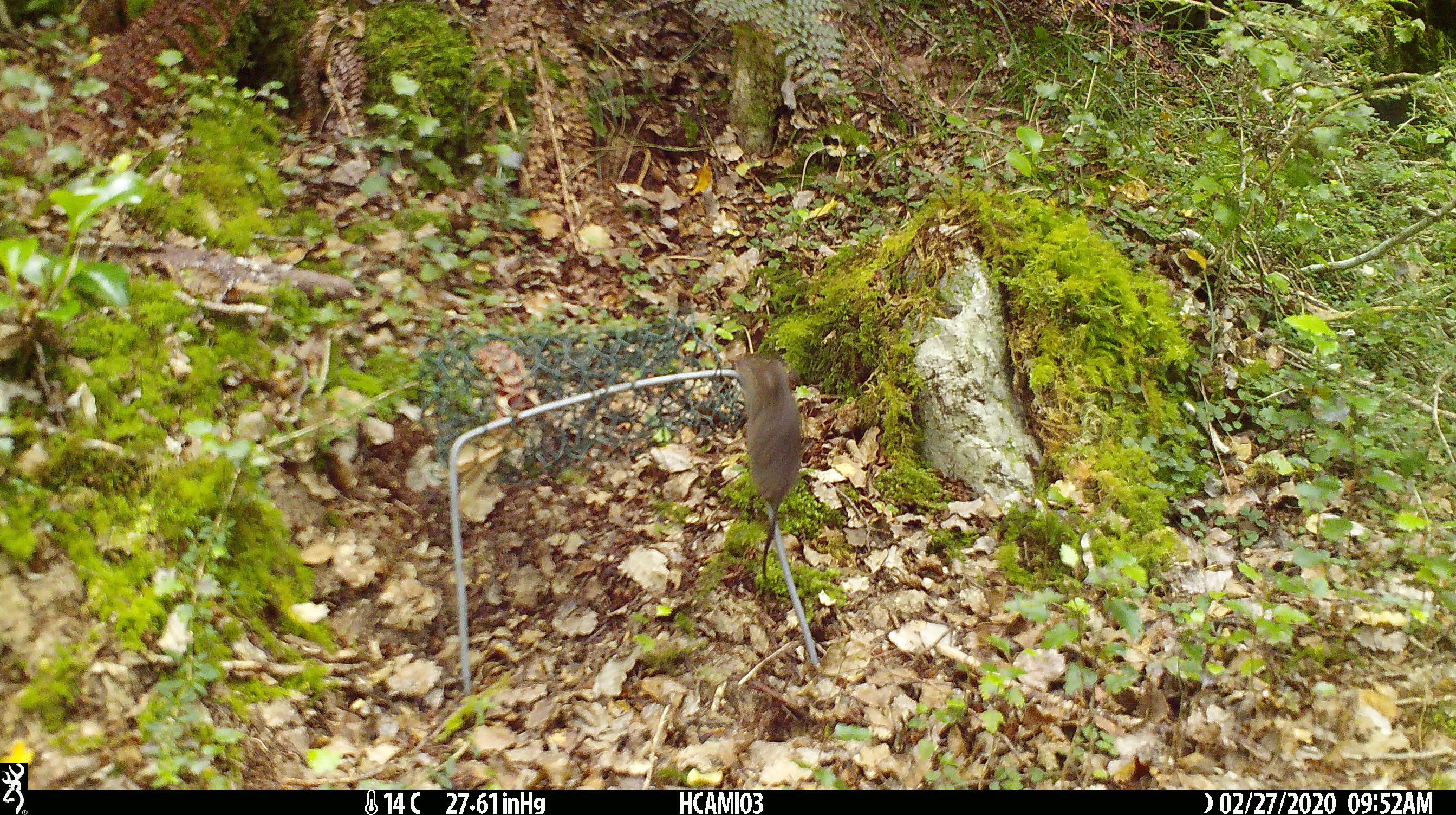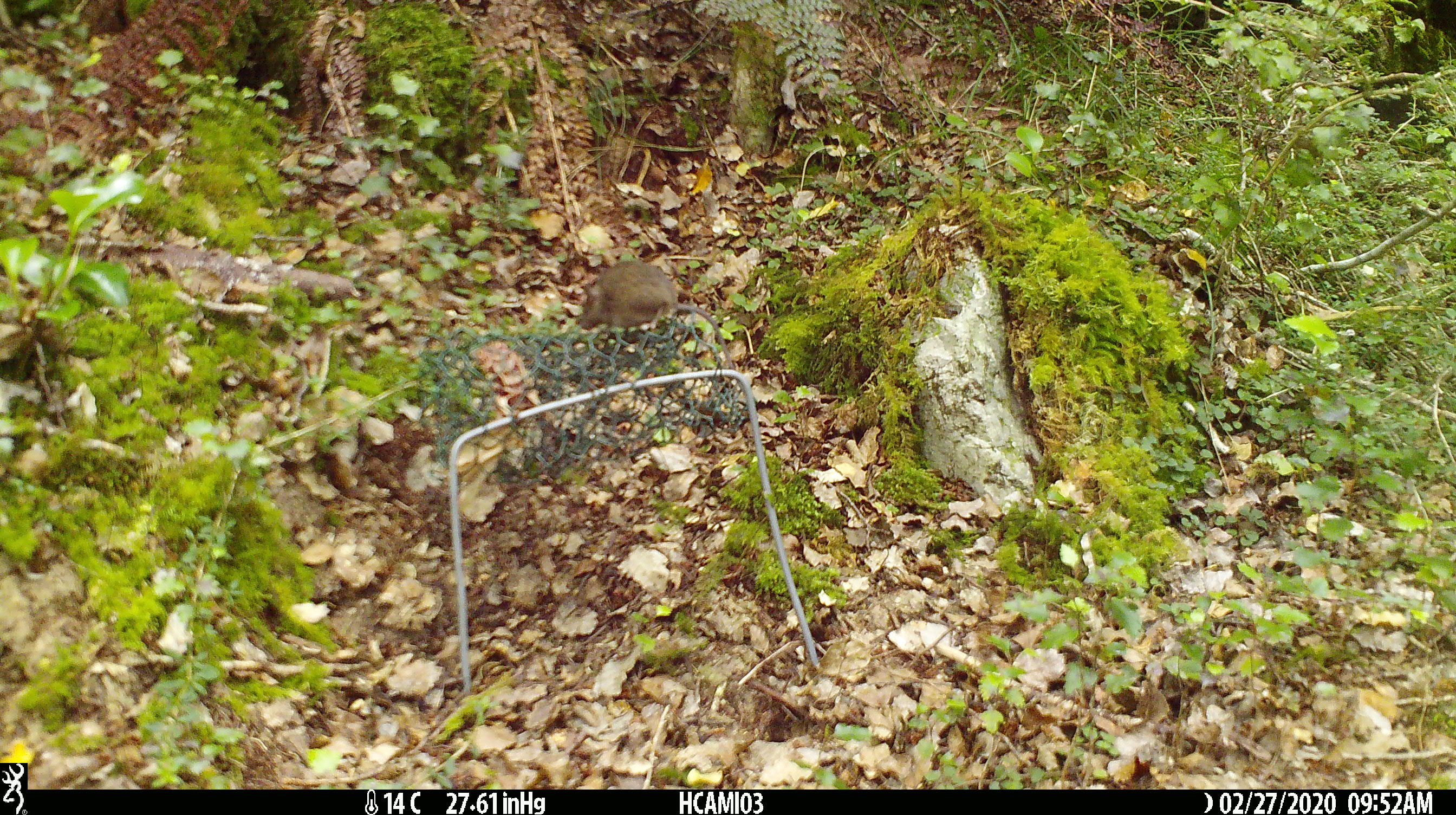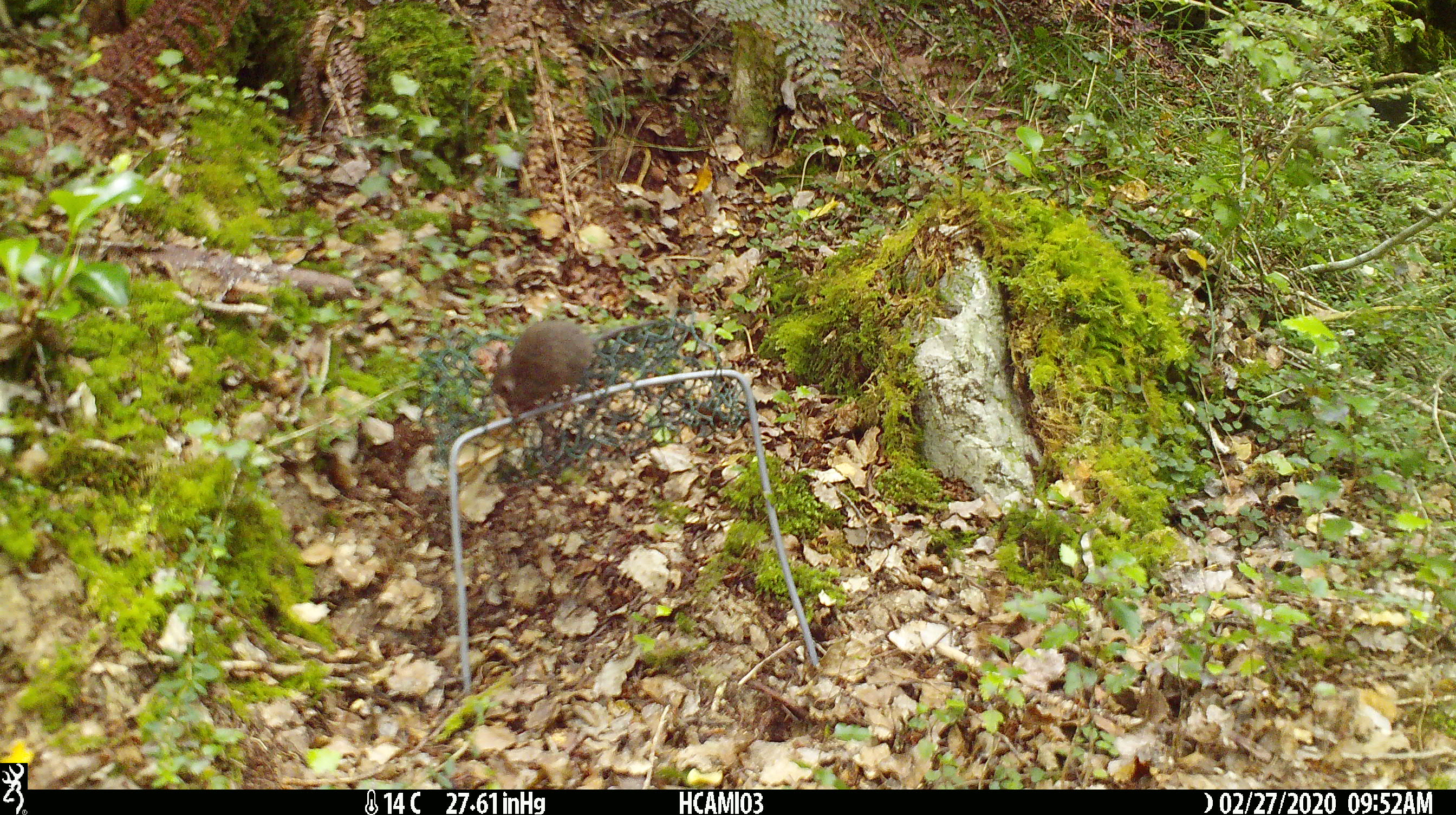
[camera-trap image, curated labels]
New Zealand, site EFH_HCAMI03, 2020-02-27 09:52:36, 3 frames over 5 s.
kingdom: Animalia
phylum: Chordata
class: Mammalia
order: Rodentia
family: Muridae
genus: Mus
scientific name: Mus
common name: mouse